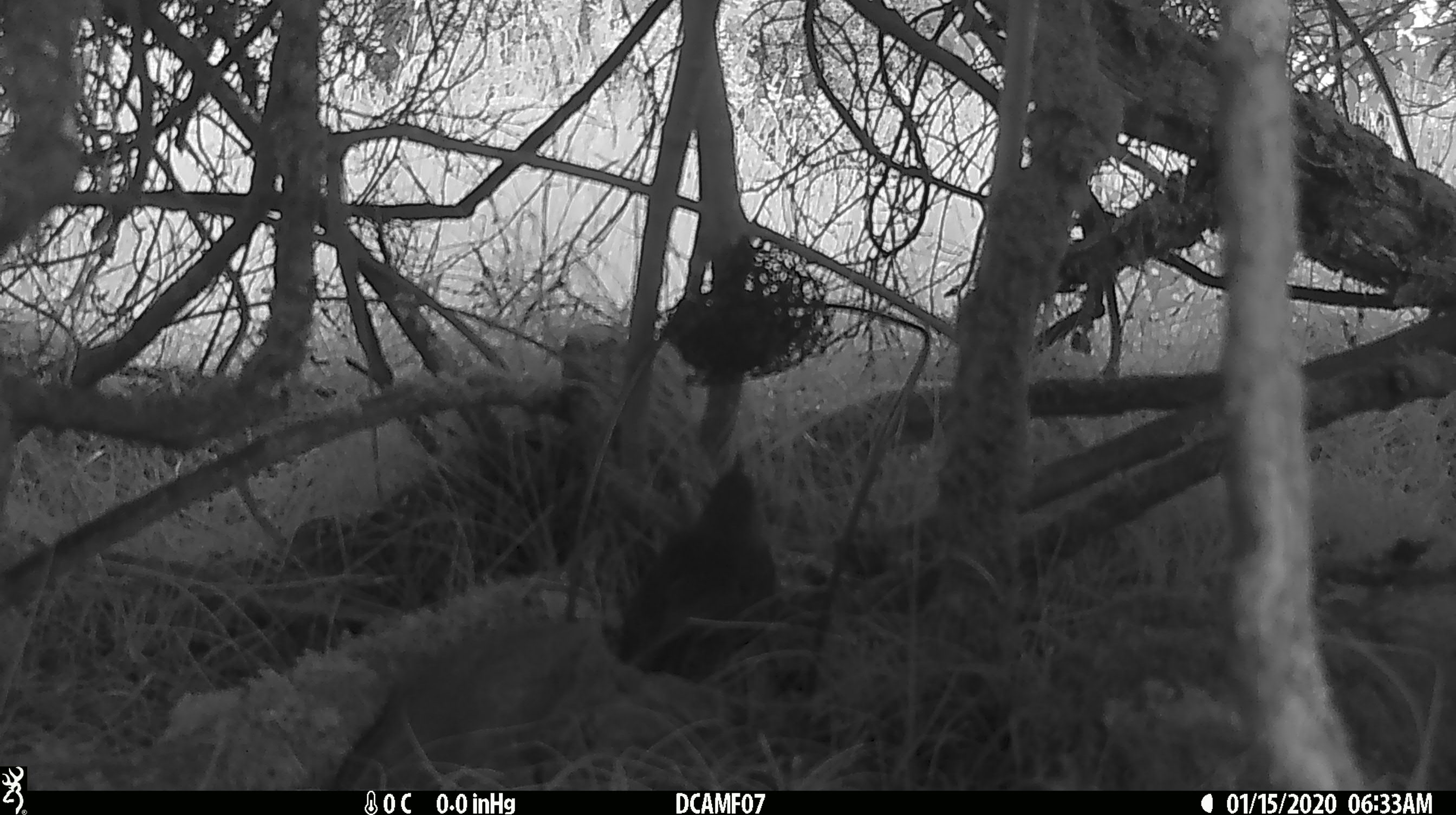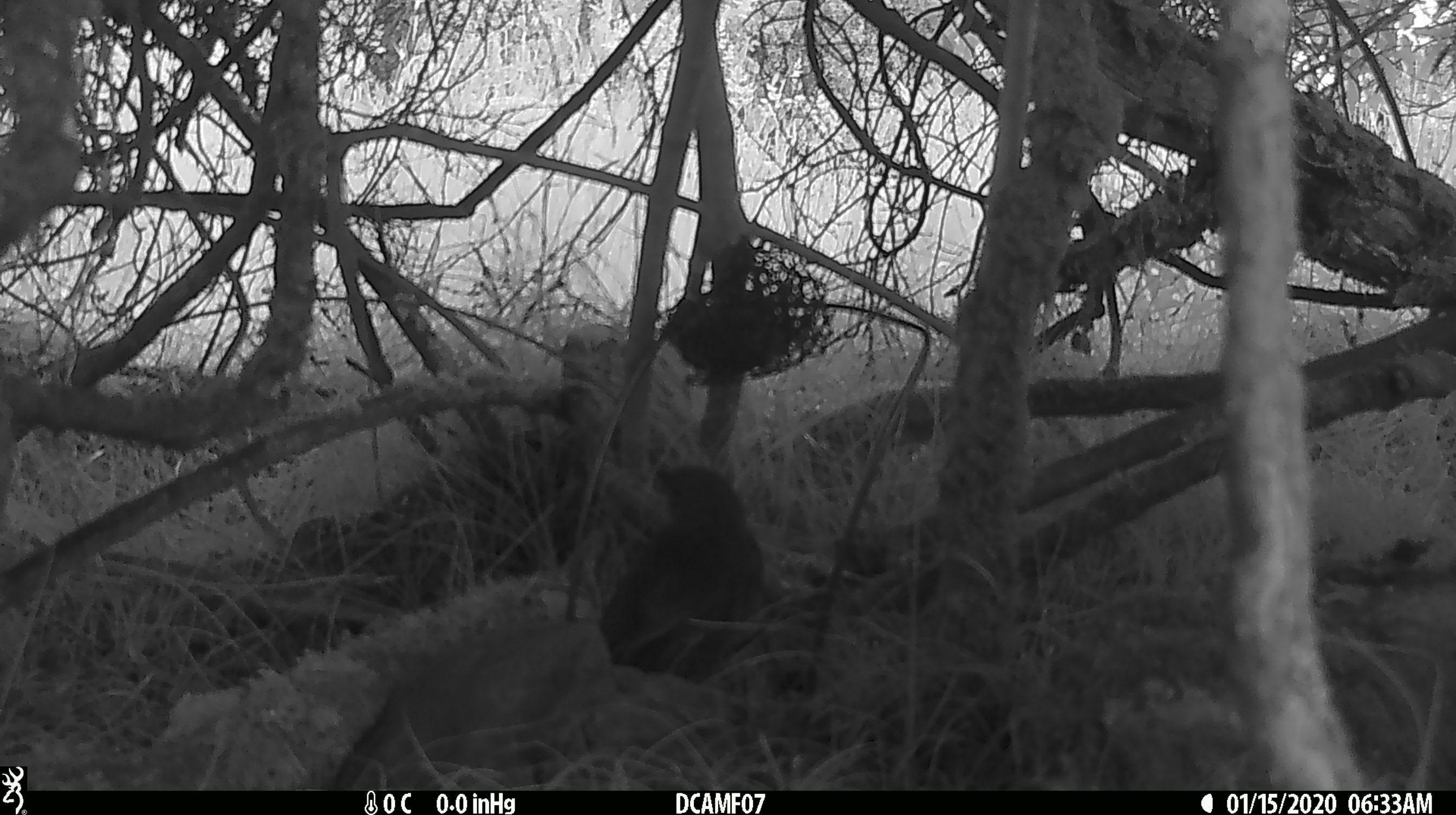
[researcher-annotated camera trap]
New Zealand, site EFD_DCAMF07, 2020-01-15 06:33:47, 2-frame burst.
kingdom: Animalia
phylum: Chordata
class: Mammalia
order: Rodentia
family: Muridae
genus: Mus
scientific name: Mus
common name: mouse